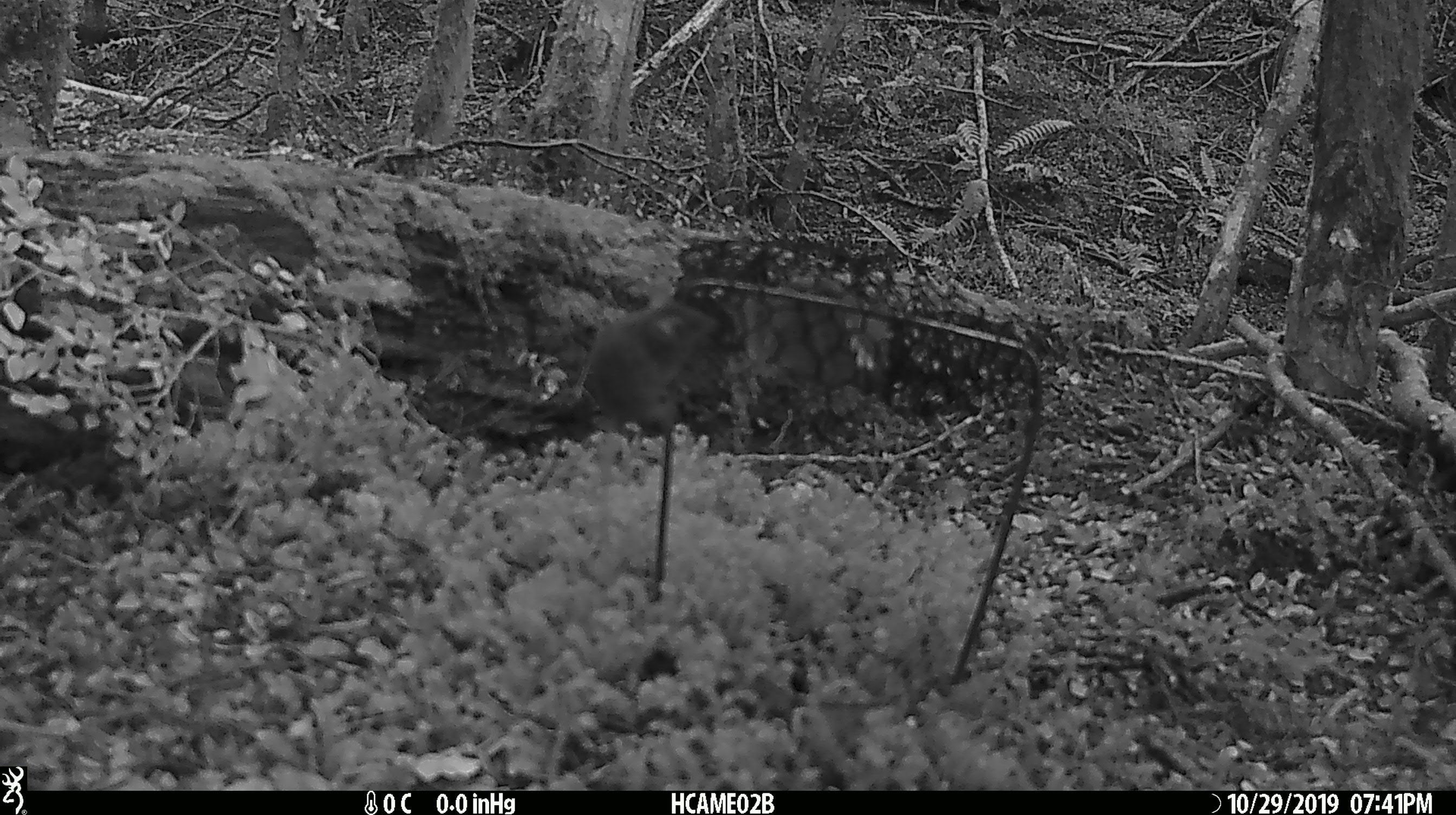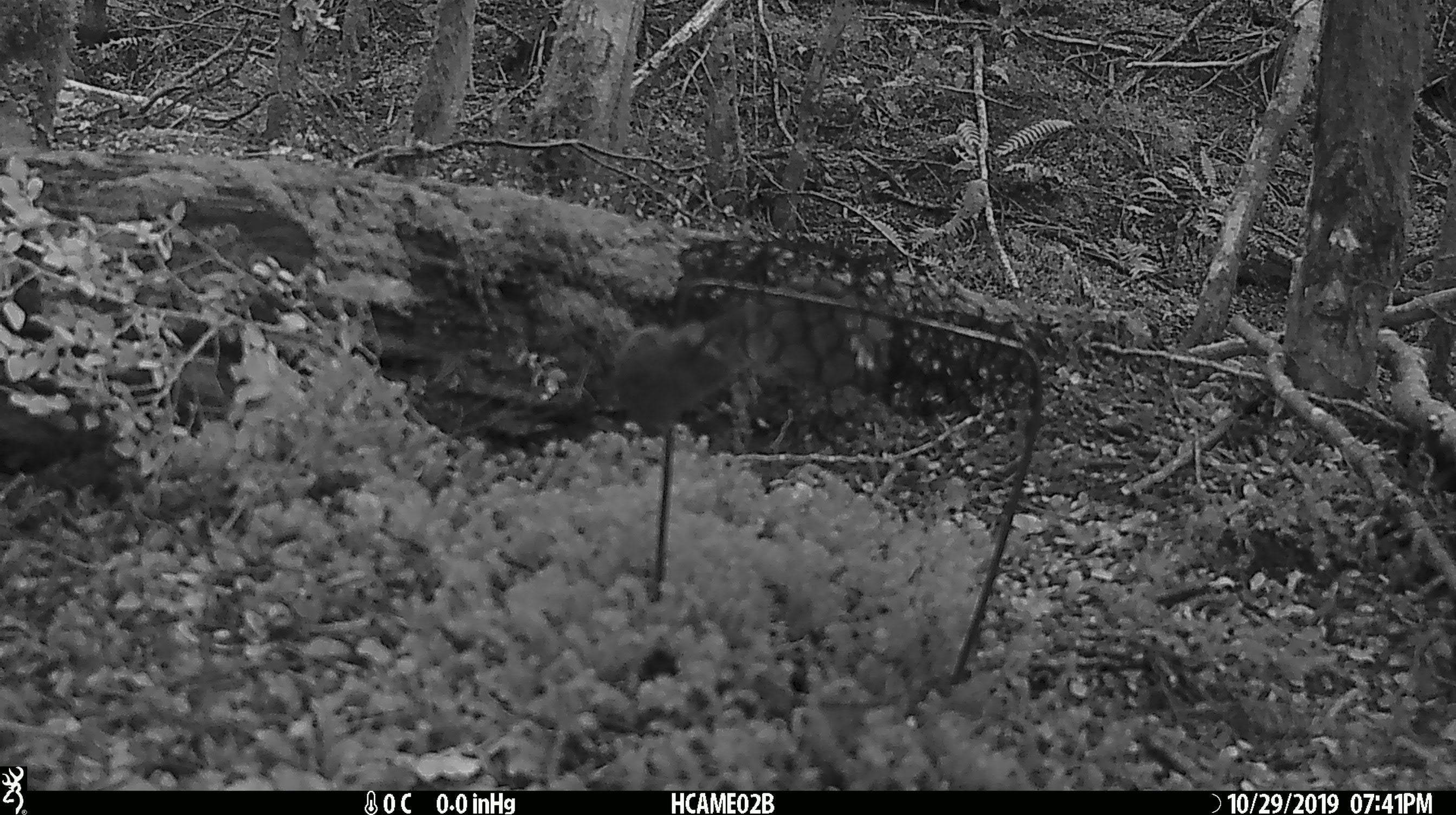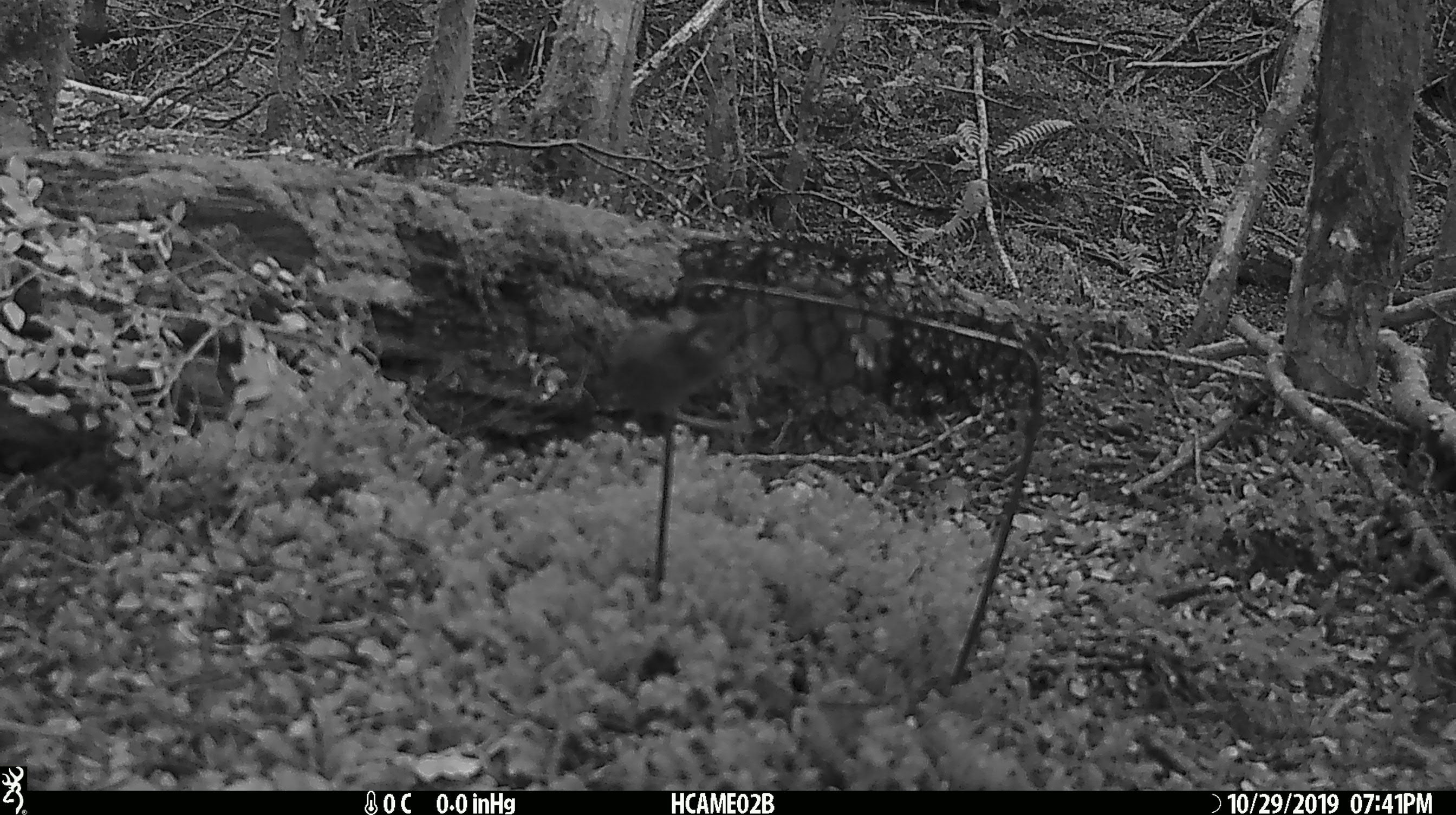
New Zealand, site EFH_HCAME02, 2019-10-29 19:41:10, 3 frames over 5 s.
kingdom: Animalia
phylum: Chordata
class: Mammalia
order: Rodentia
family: Muridae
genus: Mus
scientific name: Mus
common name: mouse